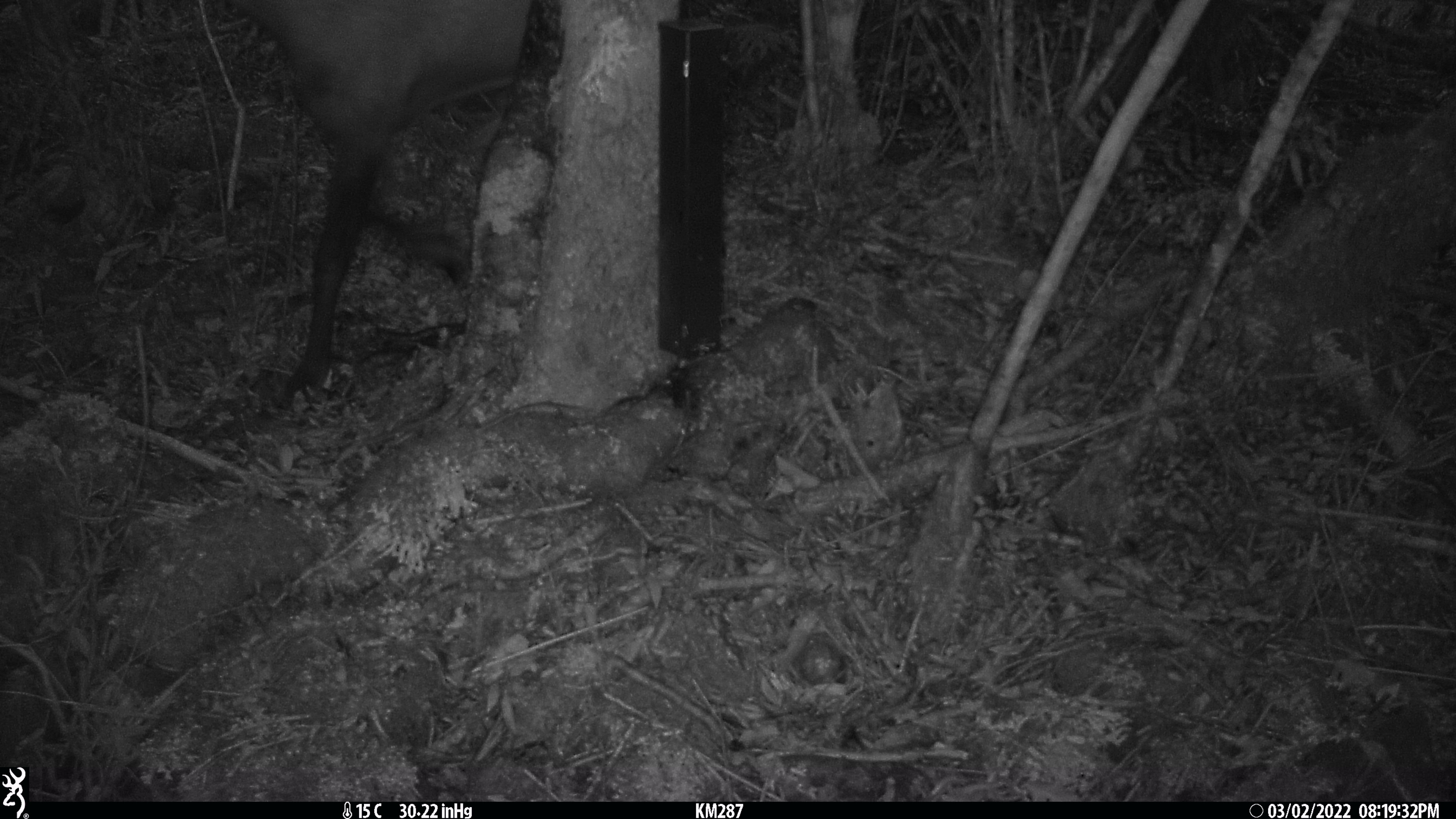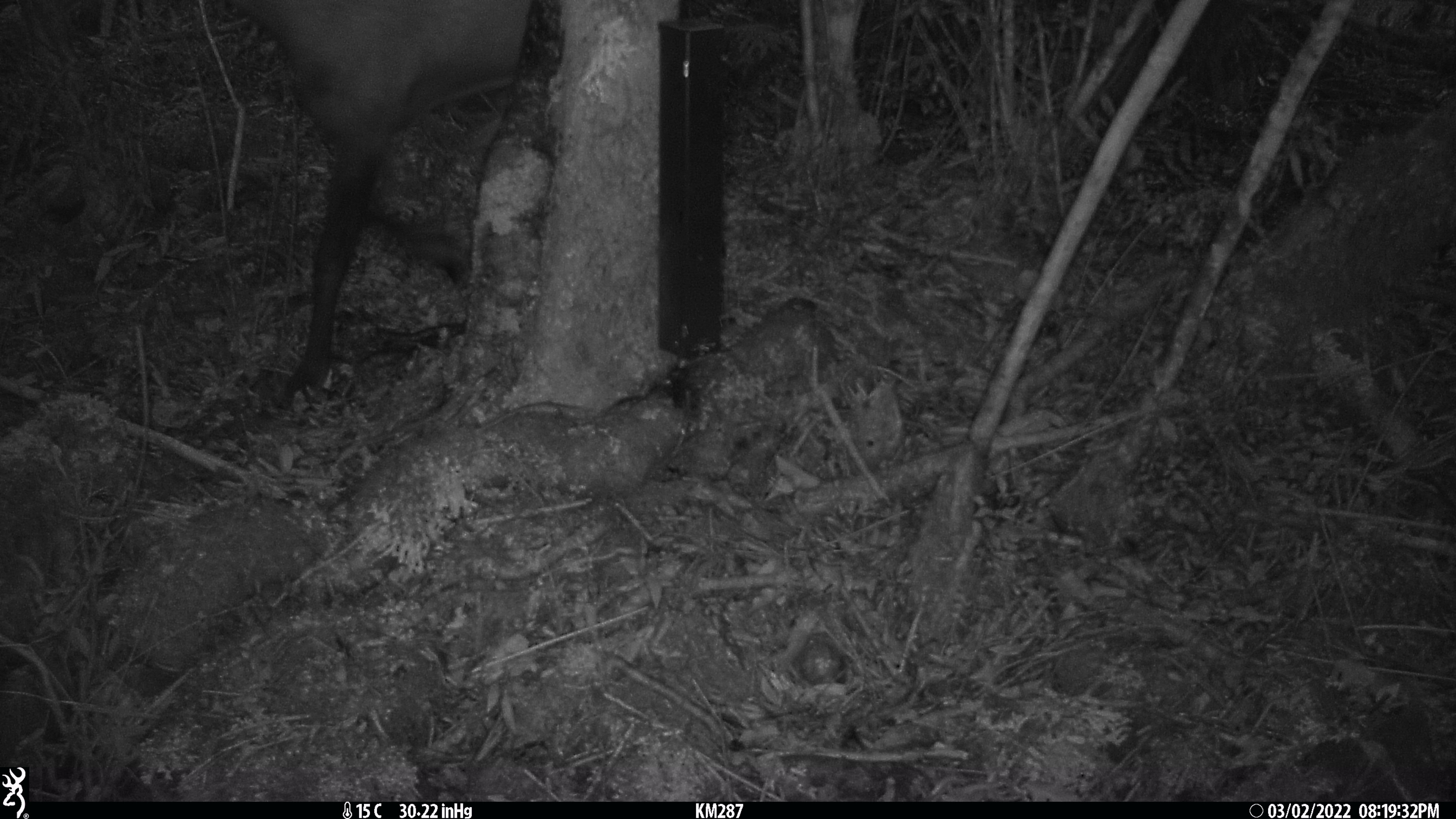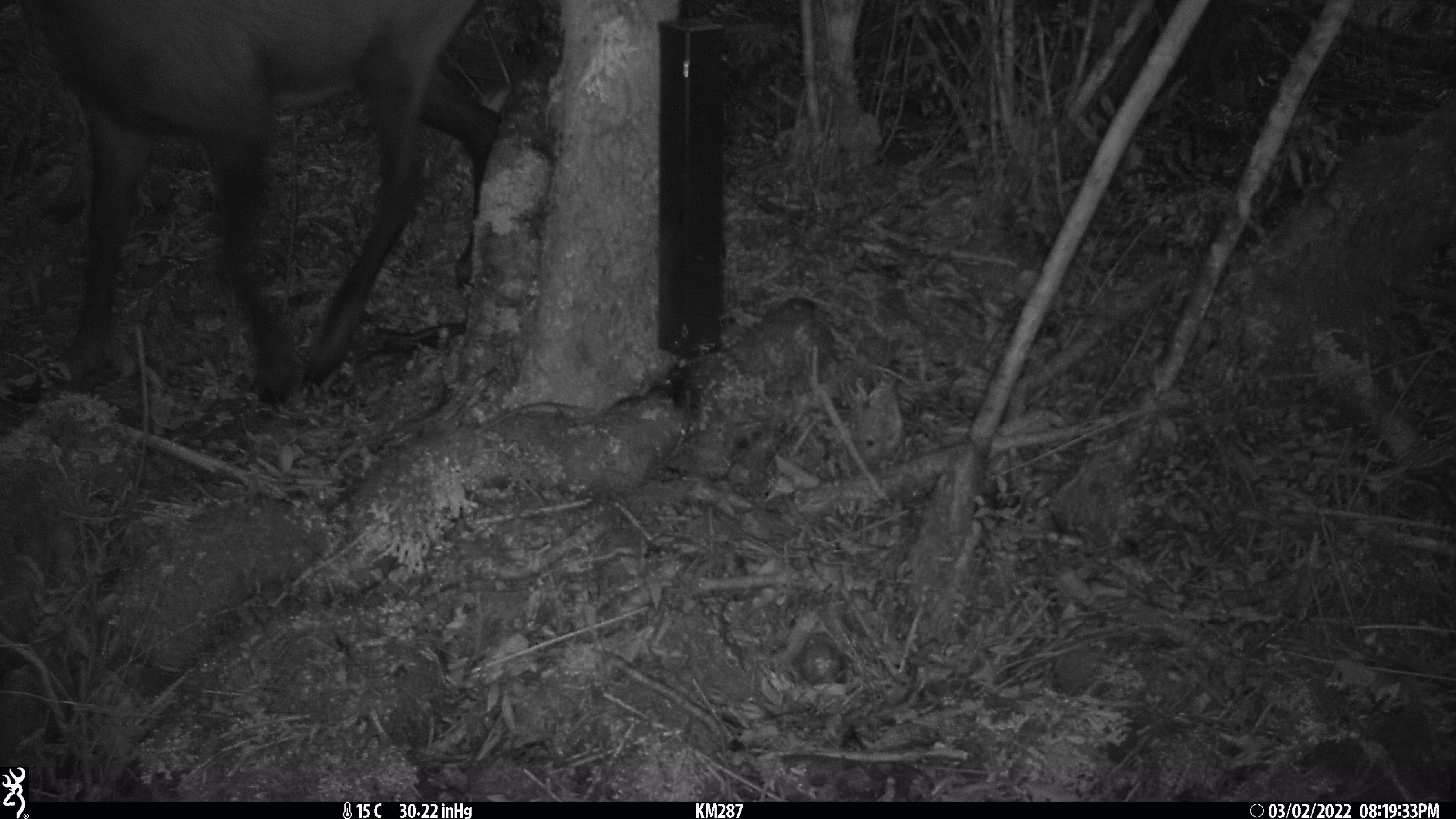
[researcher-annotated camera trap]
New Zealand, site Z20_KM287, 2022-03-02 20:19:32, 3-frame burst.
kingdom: Animalia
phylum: Chordata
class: Mammalia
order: Artiodactyla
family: Bovidae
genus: Rupicapra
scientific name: Rupicapra rupicapra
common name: alpine chamois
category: chamois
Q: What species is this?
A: Chamois (alpine chamois) (Rupicapra rupicapra).